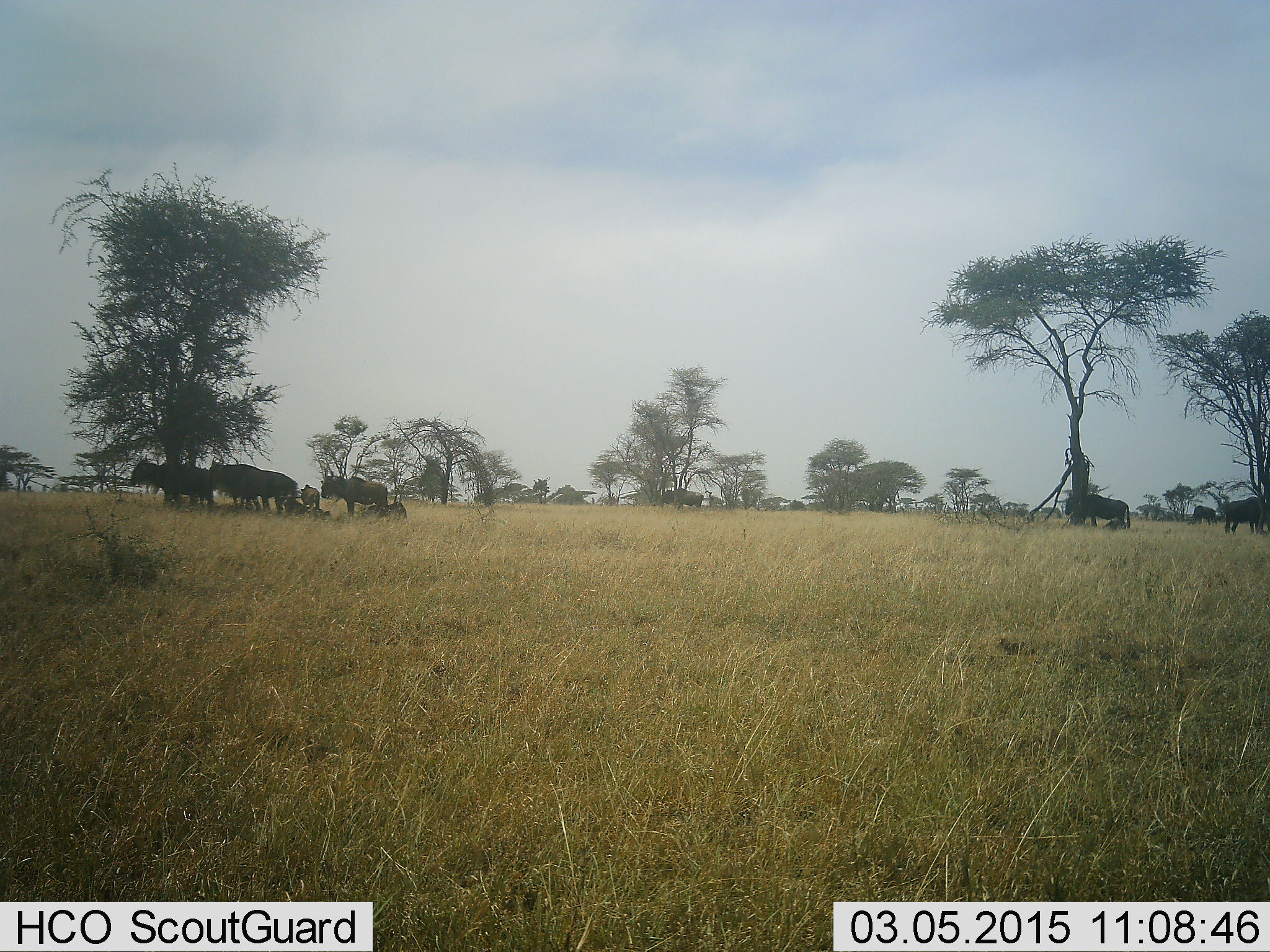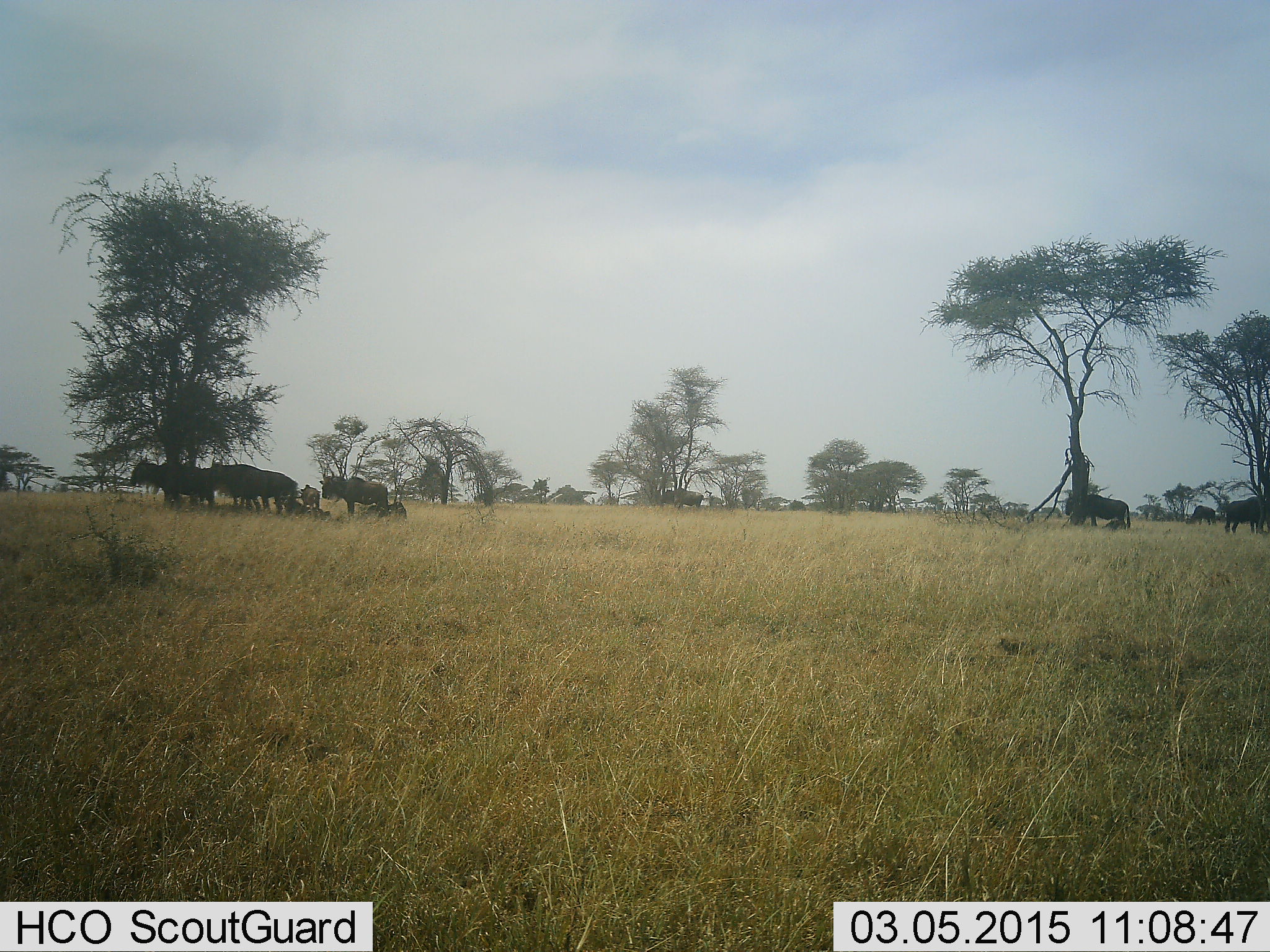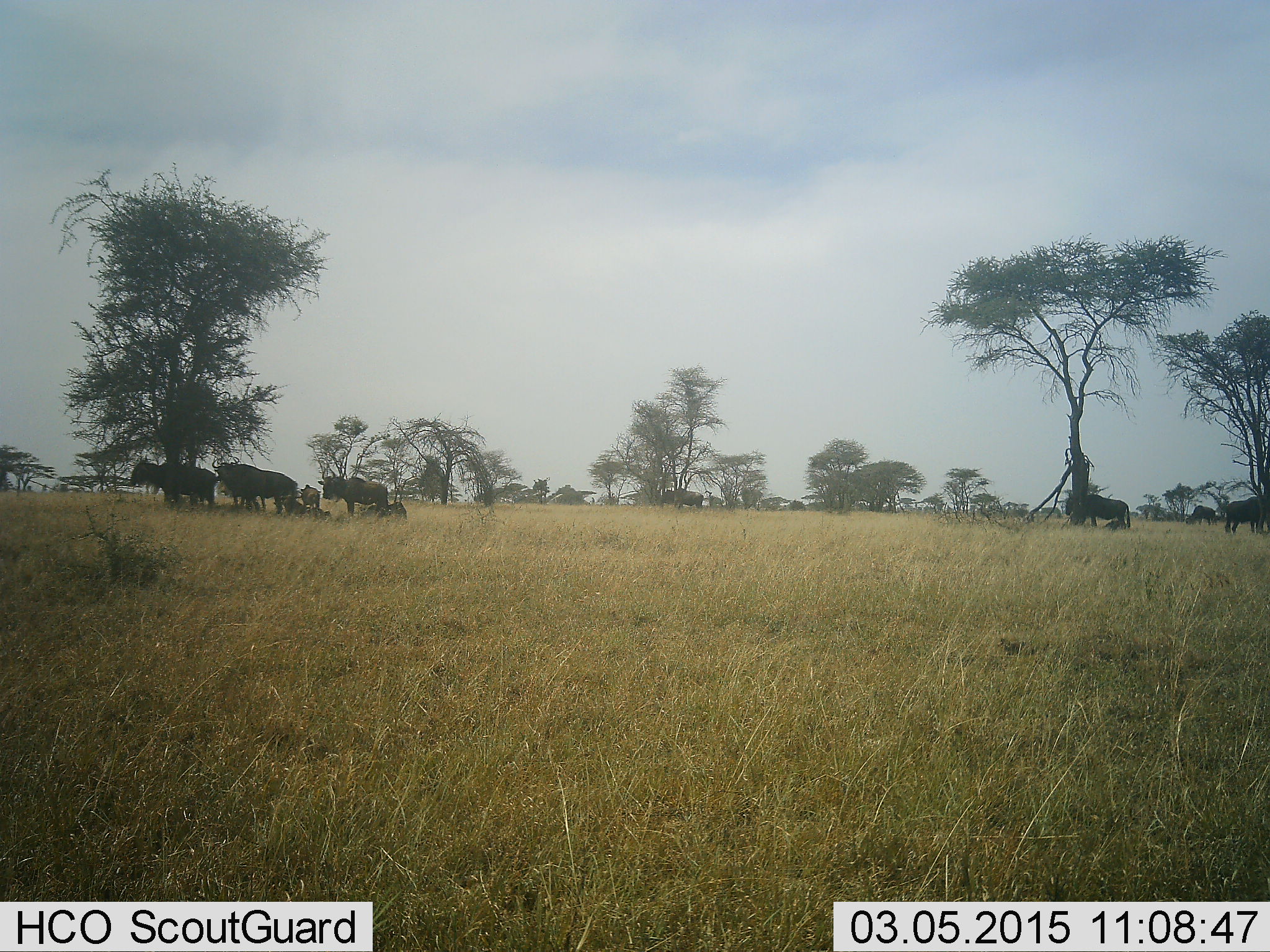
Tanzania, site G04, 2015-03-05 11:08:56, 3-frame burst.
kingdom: Animalia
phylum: Chordata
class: Mammalia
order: Artiodactyla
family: Bovidae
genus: Connochaetes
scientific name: Connochaetes taurinus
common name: blue wildebeest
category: wildebeest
Wildebeest (blue wildebeest) (Connochaetes taurinus), count 11-50. Behavior (volunteer vote fractions): standing 90%, resting 70%, moving 10%, interacting 0%. Young present (vote fraction): 0%. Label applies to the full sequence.